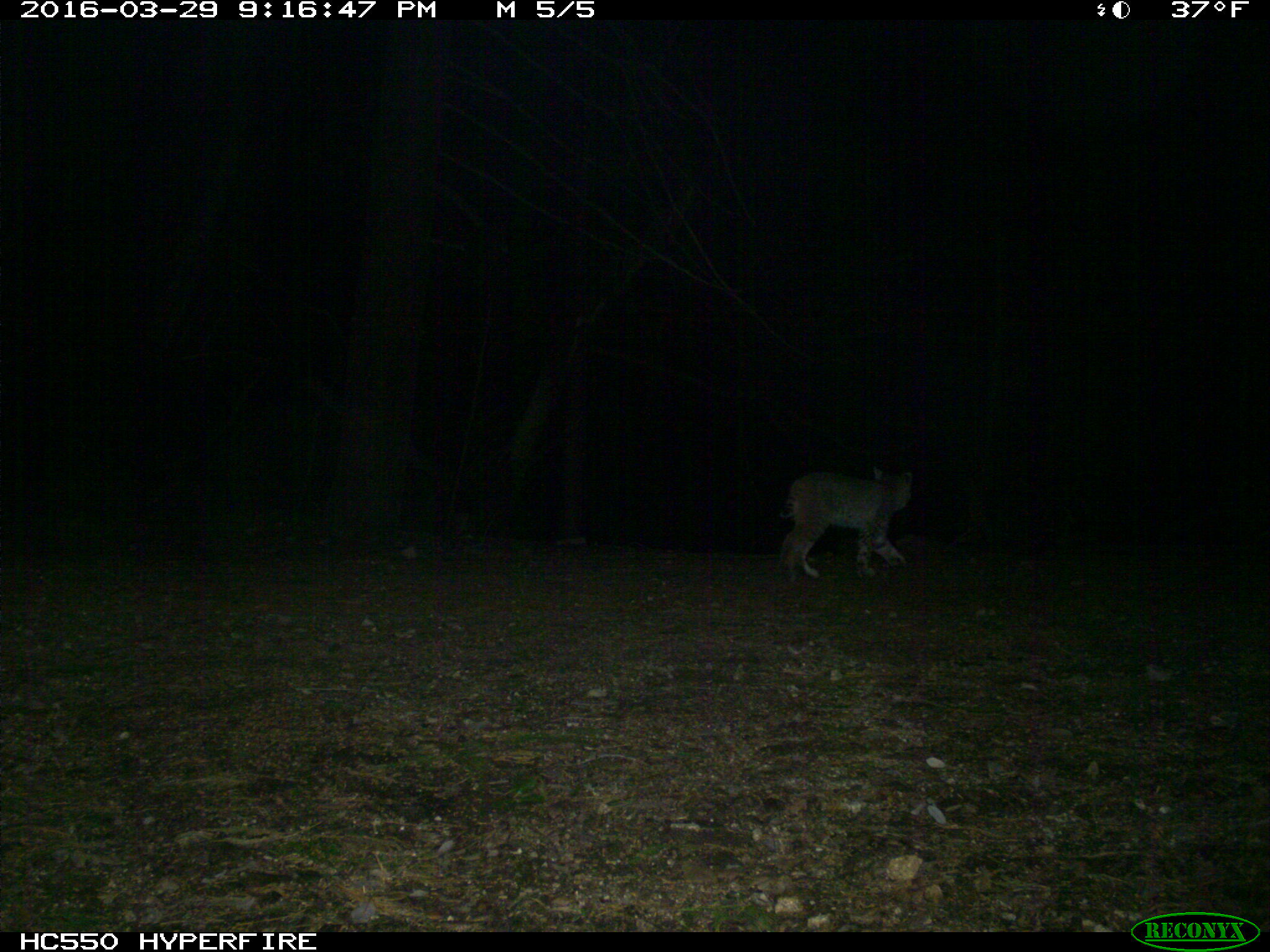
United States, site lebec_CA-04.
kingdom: Animalia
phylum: Chordata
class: Mammalia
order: Carnivora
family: Felidae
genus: Lynx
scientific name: Lynx rufus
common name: bobcat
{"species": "Lynx rufus (bobcat)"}